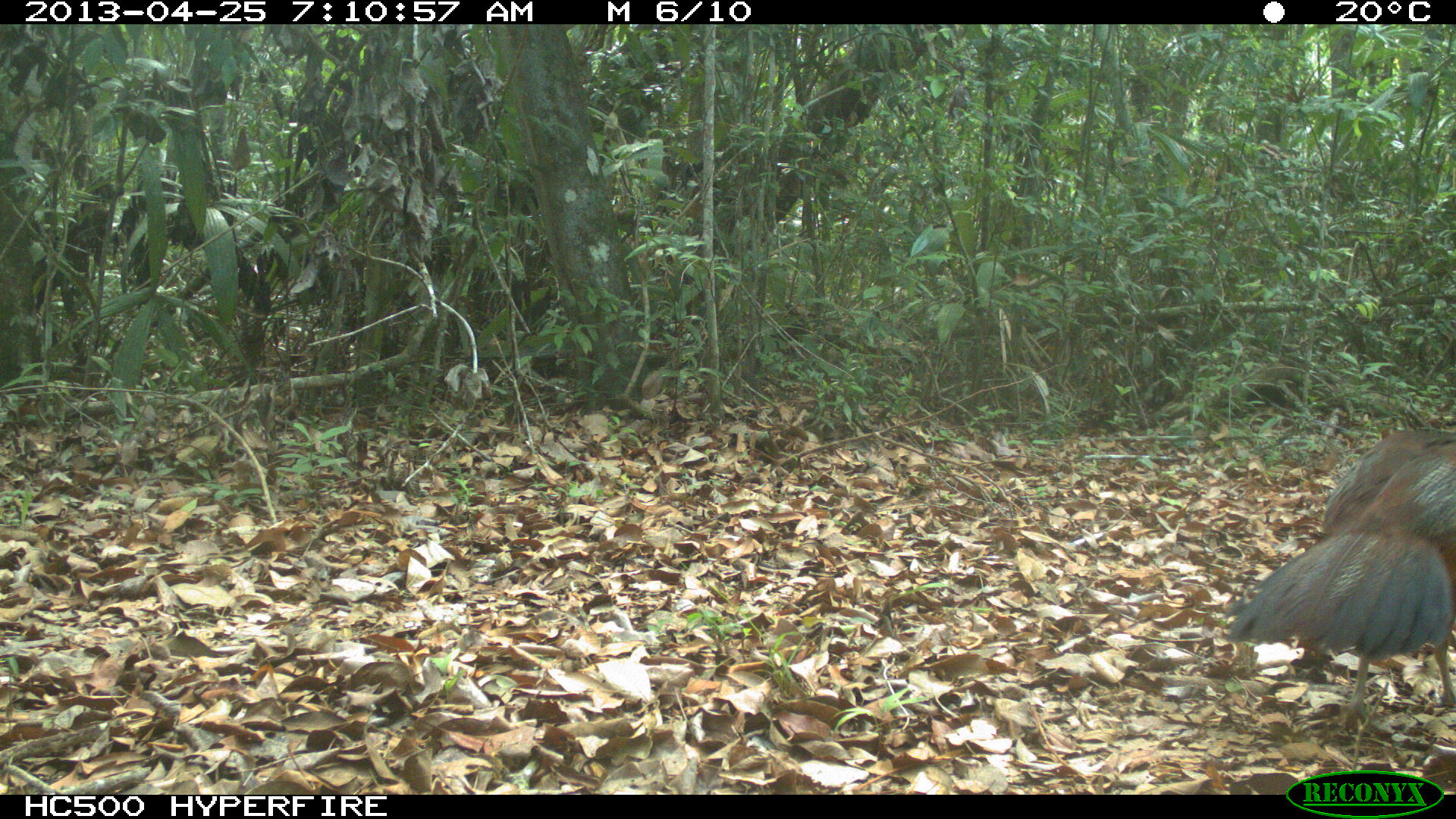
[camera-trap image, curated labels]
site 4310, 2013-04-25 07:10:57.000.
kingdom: Animalia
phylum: Chordata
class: Aves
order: Galliformes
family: Cracidae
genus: Crax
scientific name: Crax rubra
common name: great curassow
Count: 1.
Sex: female.